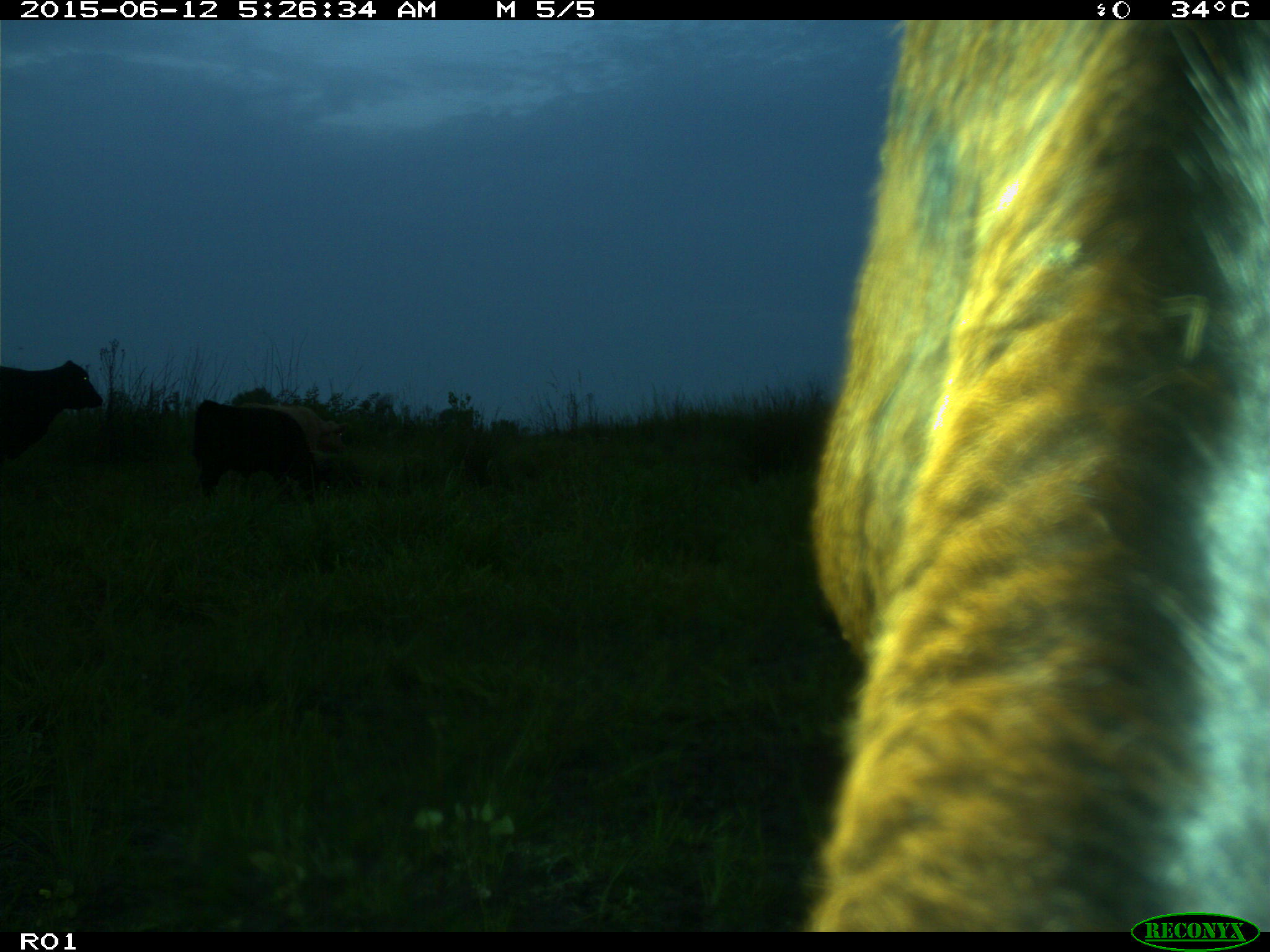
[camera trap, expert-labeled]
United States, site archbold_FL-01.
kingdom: Animalia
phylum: Chordata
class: Mammalia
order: Artiodactyla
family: Bovidae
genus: Bos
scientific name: Bos taurus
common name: domestic cow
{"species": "Bos taurus (domestic cow)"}